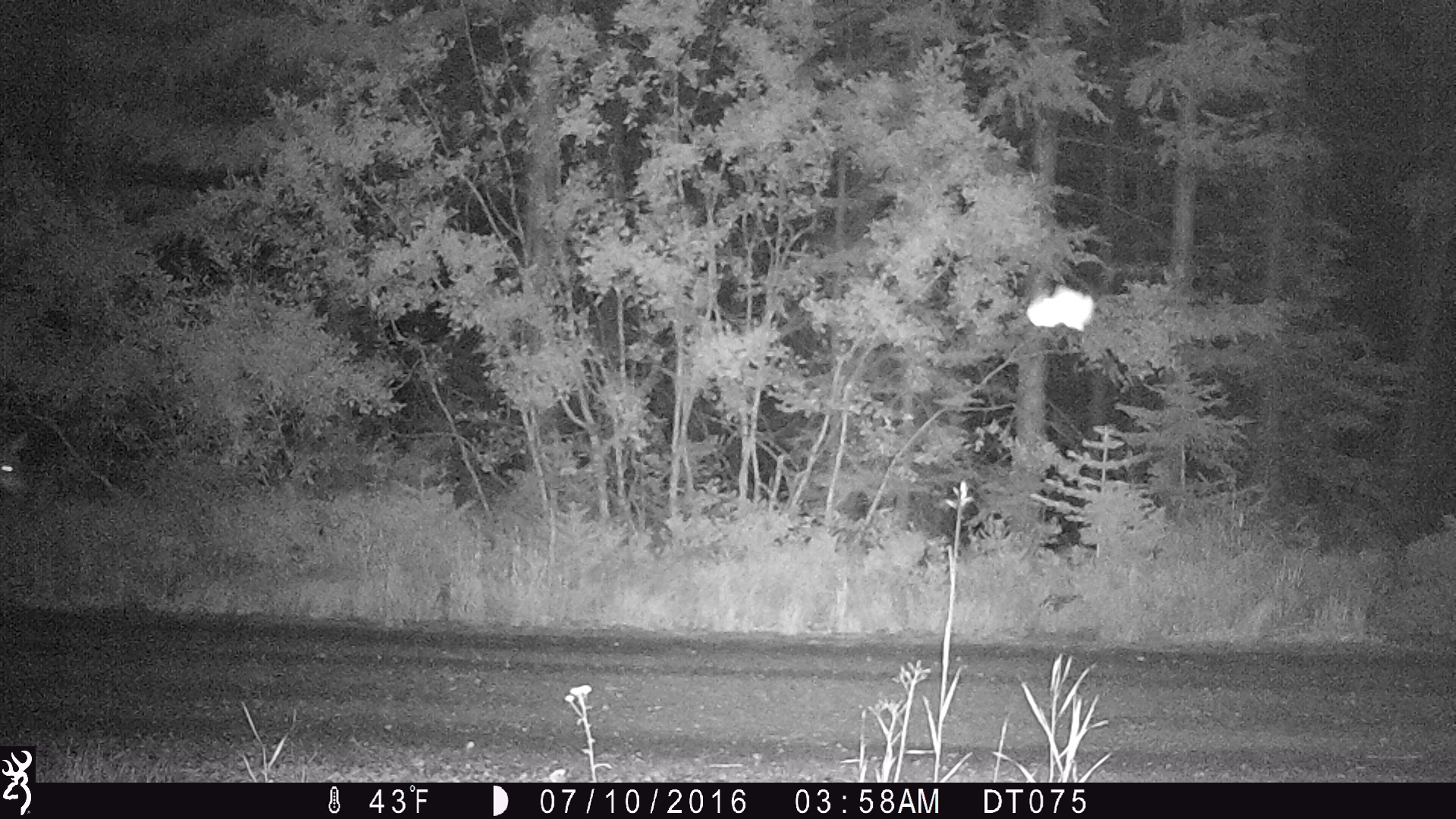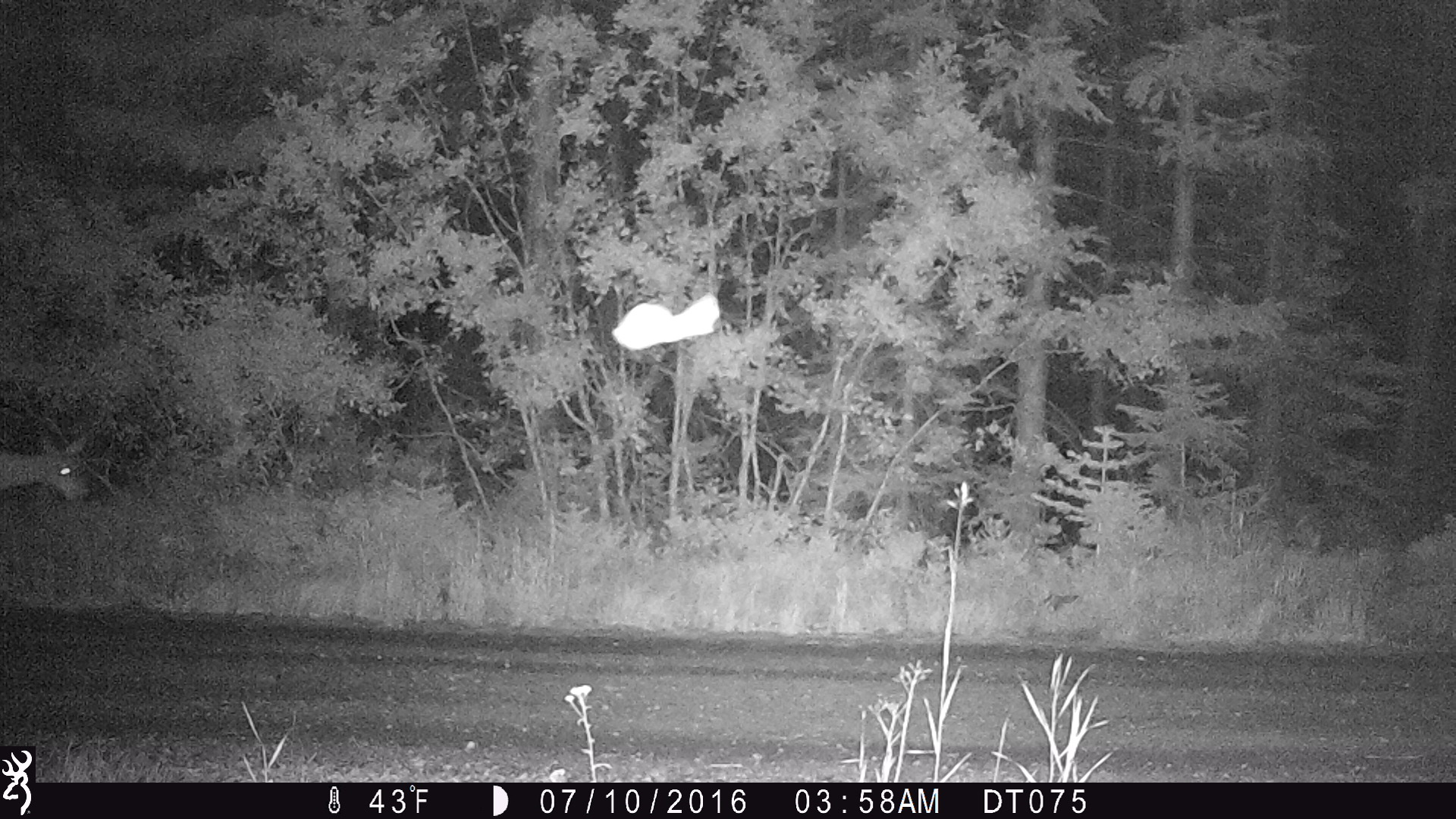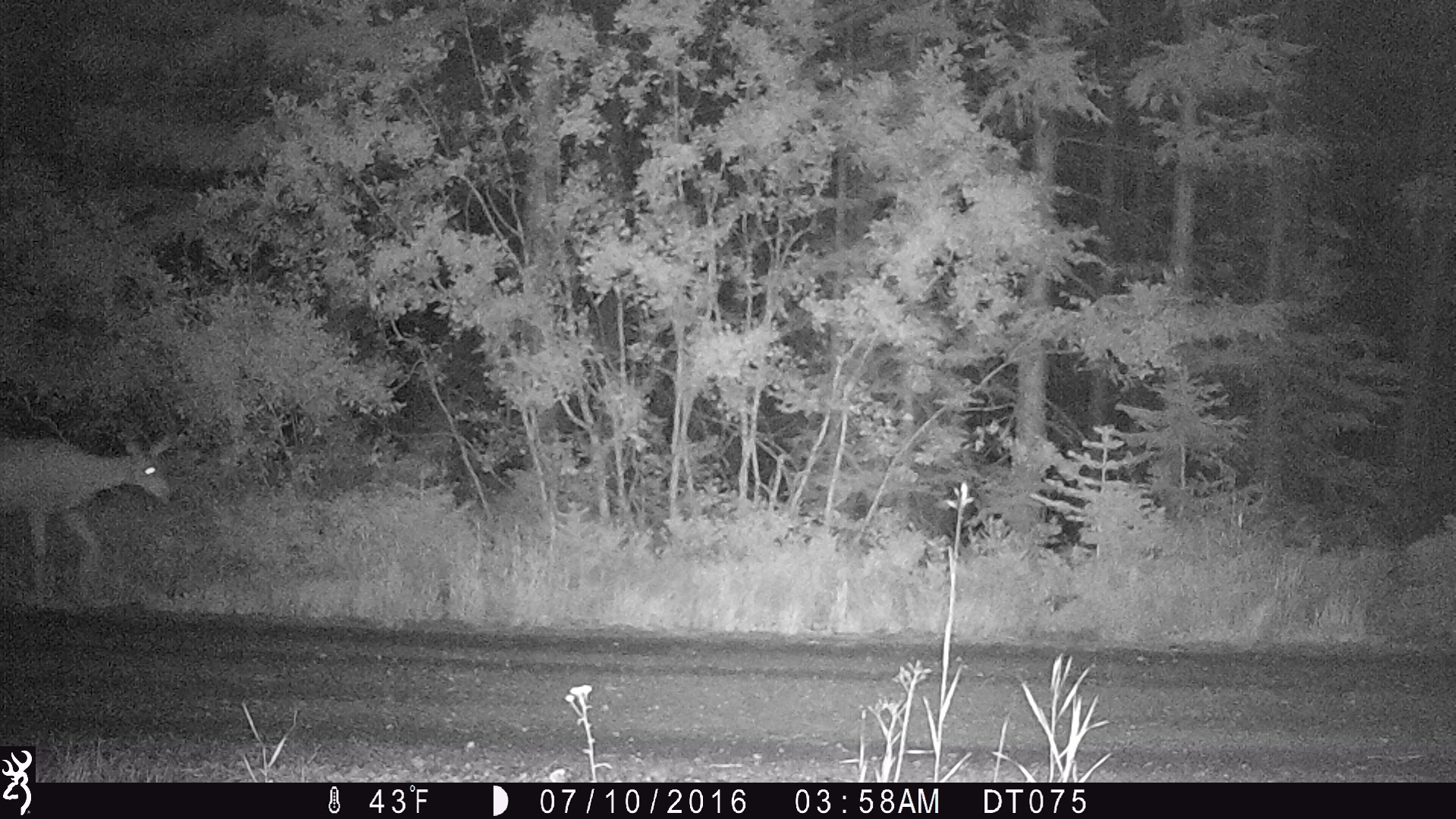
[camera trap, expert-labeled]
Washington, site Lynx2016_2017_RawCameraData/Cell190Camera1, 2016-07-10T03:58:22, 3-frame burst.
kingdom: Animalia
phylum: Chordata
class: Mammalia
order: Artiodactyla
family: Cervidae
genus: Odocoileus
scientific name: Odocoileus hemionus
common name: mule deer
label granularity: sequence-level